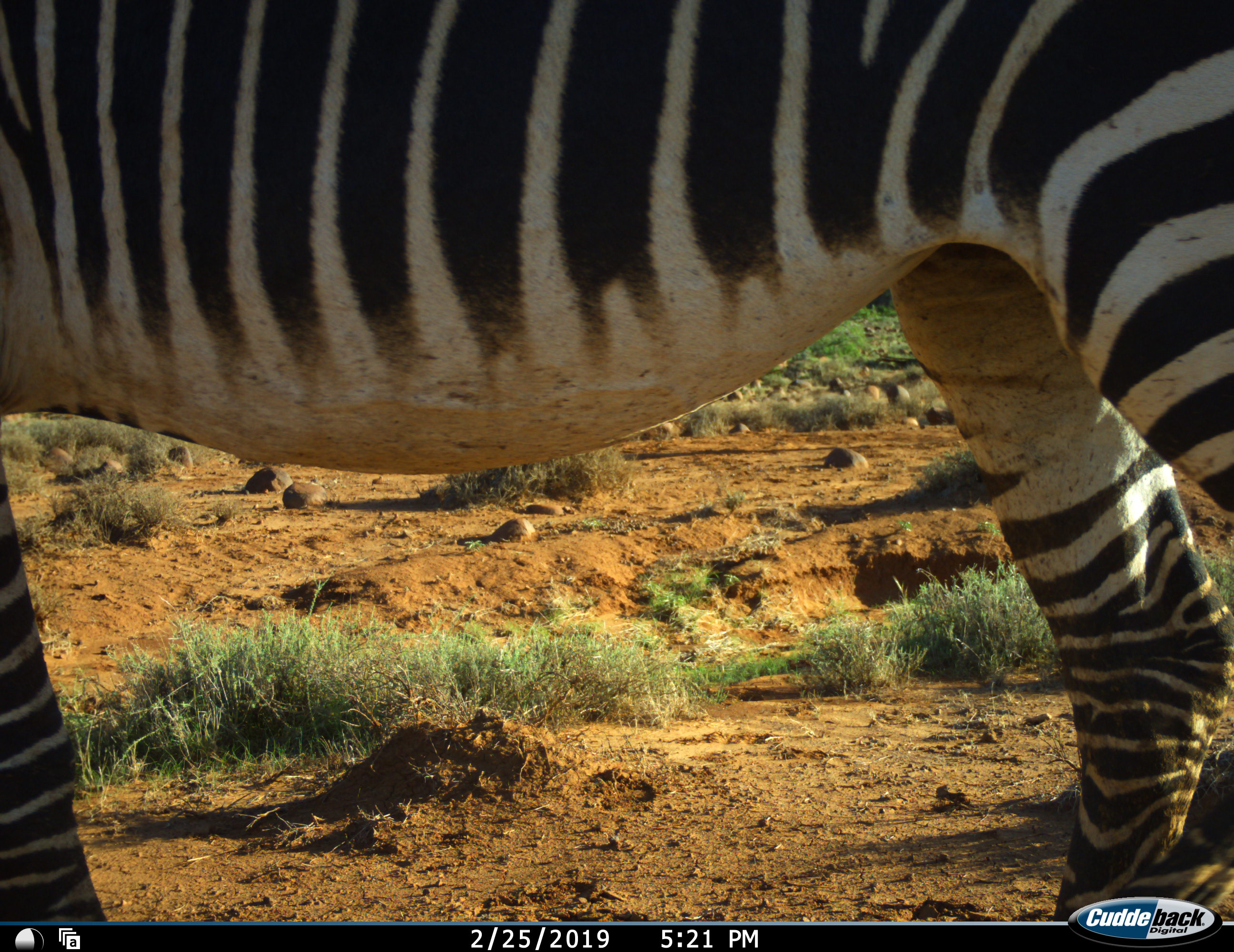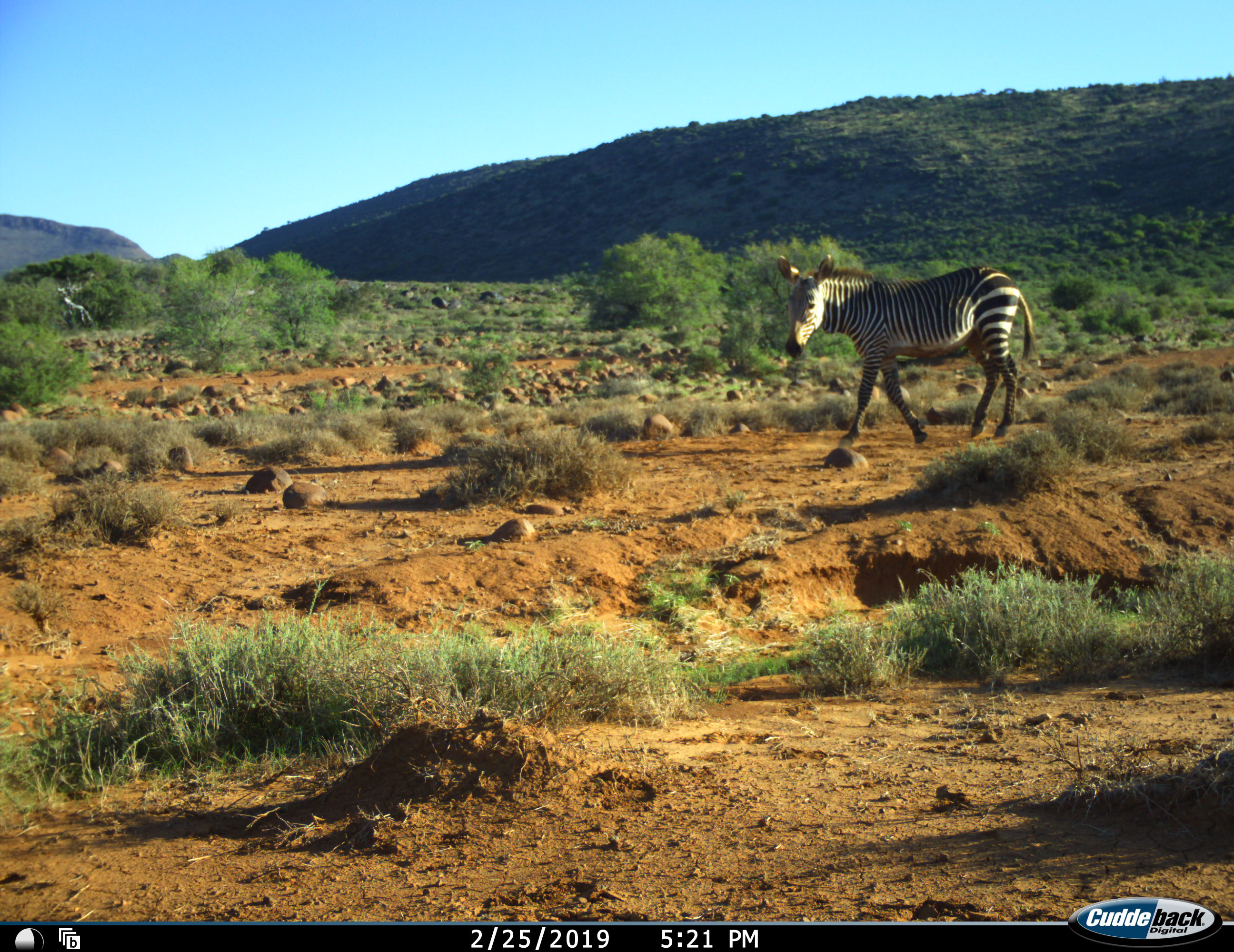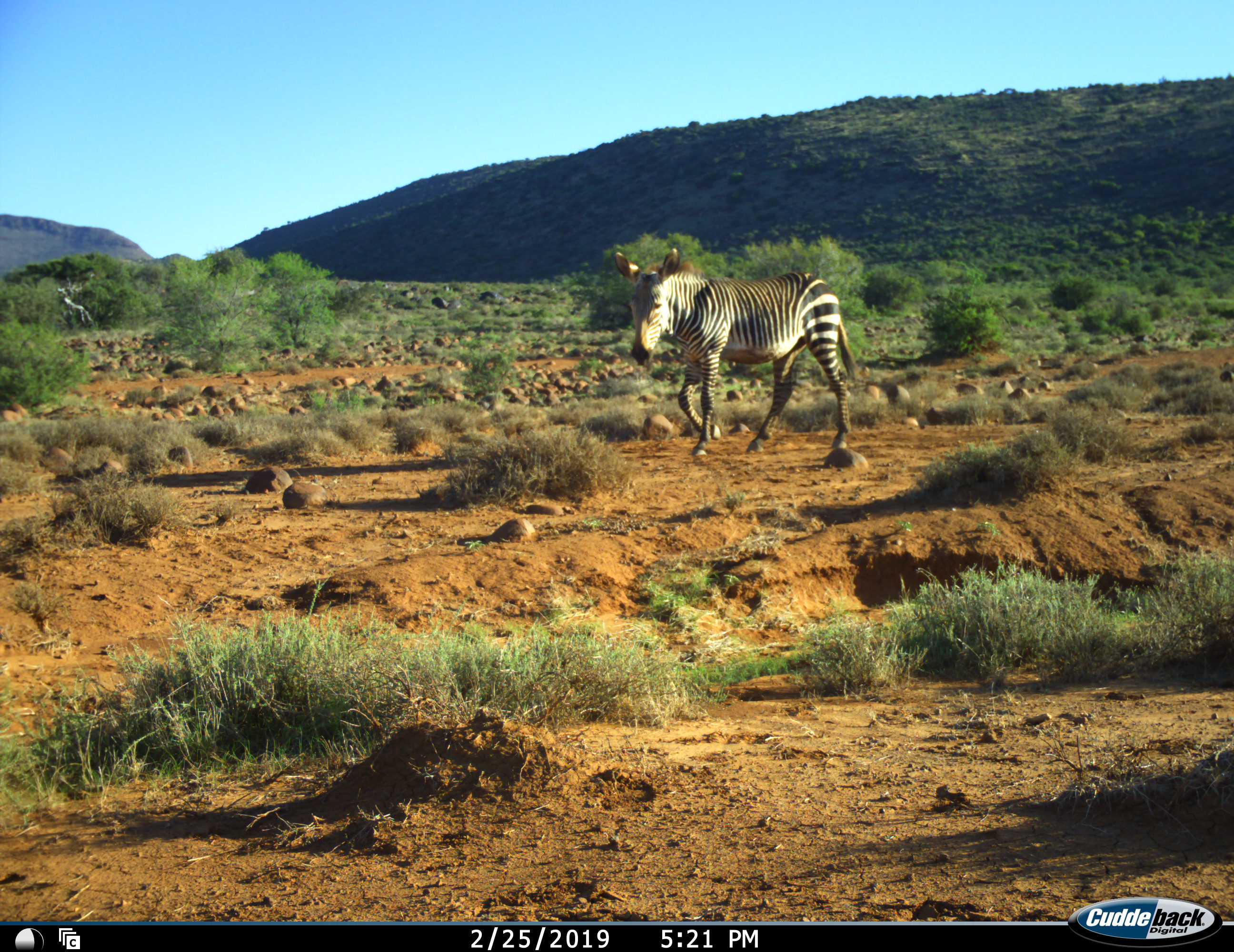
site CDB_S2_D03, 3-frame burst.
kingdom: Animalia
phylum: Chordata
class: Mammalia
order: Perissodactyla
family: Equidae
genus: Equus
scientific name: Equus zebra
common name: mountain zebra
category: zebramountain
Zebramountain (mountain zebra) (Equus zebra), count 2. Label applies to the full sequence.